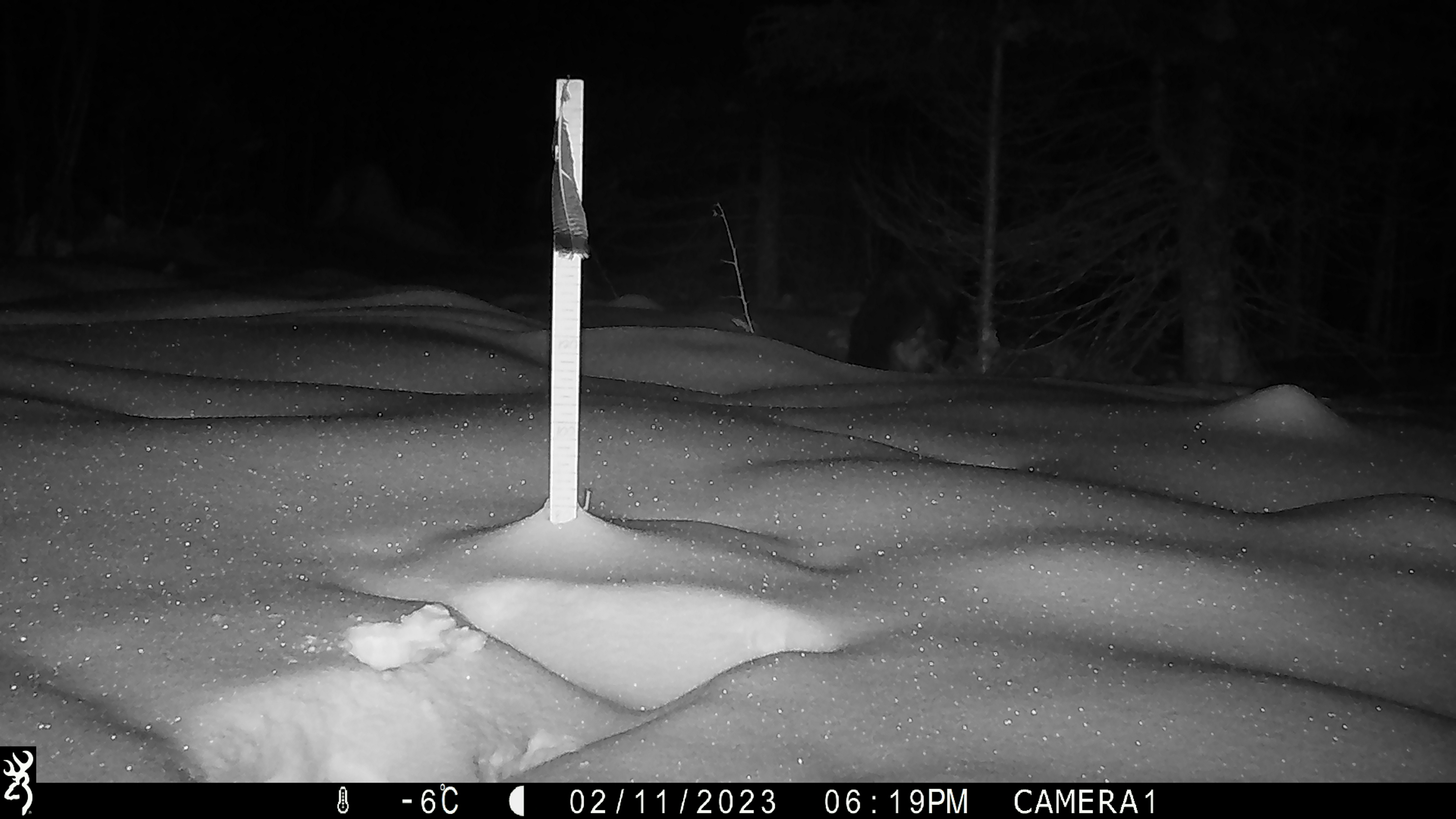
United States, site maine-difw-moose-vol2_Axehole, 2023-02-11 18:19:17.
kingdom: Animalia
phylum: Chordata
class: Mammalia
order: Artiodactyla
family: Cervidae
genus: Alces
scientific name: Alces alces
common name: moose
Moose (Alces alces).